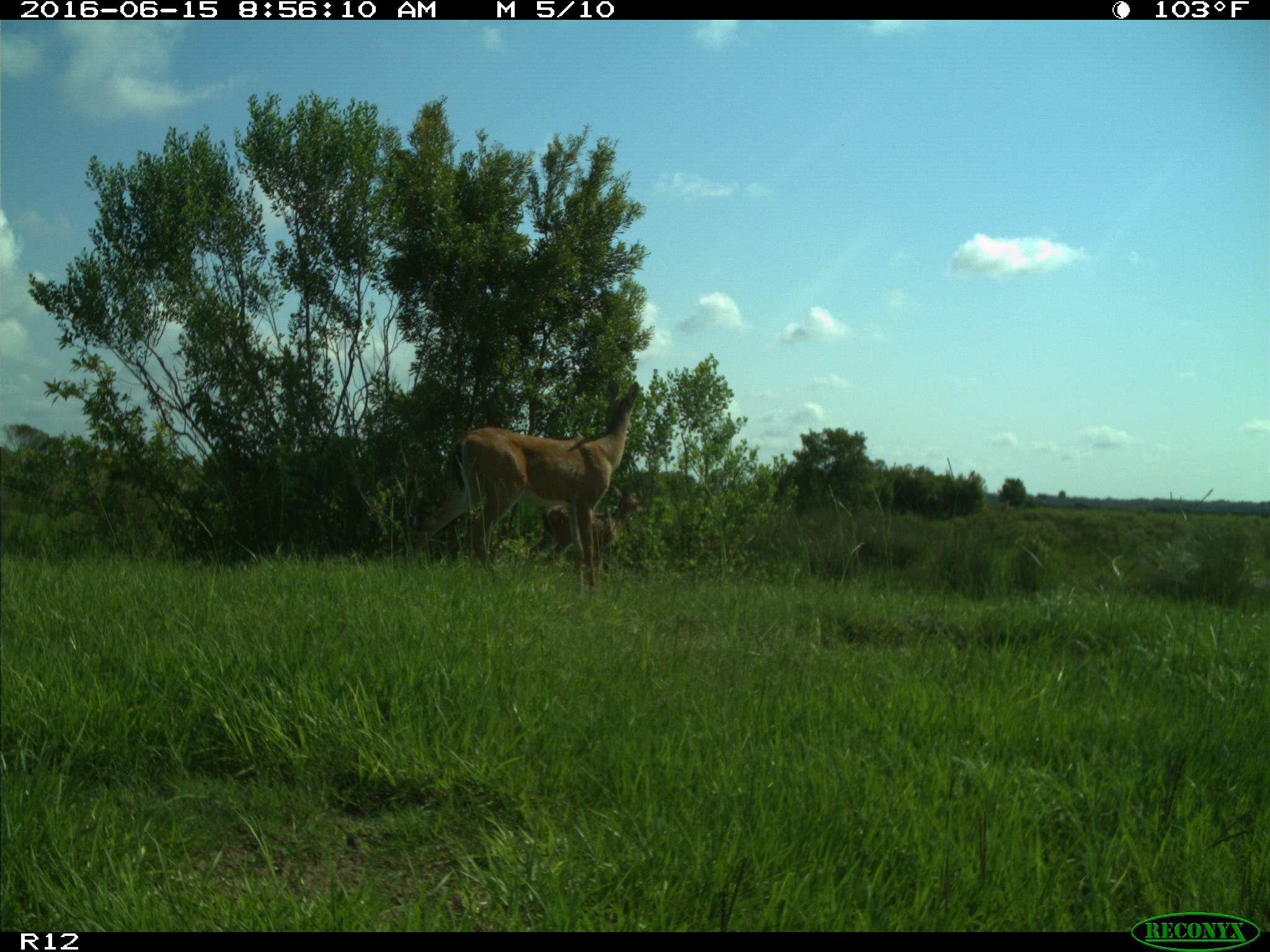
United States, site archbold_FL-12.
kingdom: Animalia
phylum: Chordata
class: Mammalia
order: Artiodactyla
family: Cervidae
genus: Odocoileus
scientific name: Odocoileus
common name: deer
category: unidentified deer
Unidentified deer (deer) (Odocoileus).